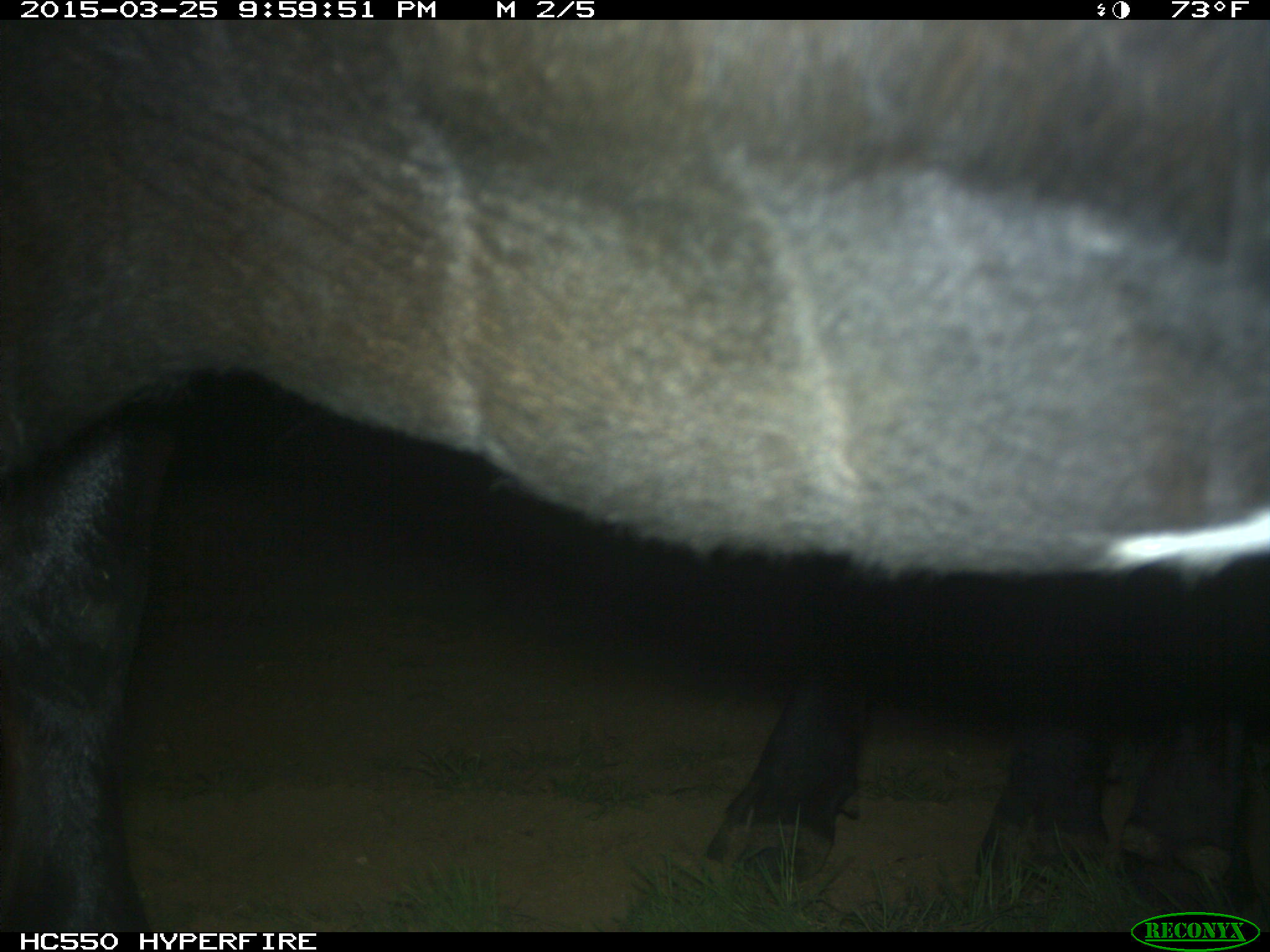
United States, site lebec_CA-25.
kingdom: Animalia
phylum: Chordata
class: Mammalia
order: Artiodactyla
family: Bovidae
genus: Bos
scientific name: Bos taurus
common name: domestic cow